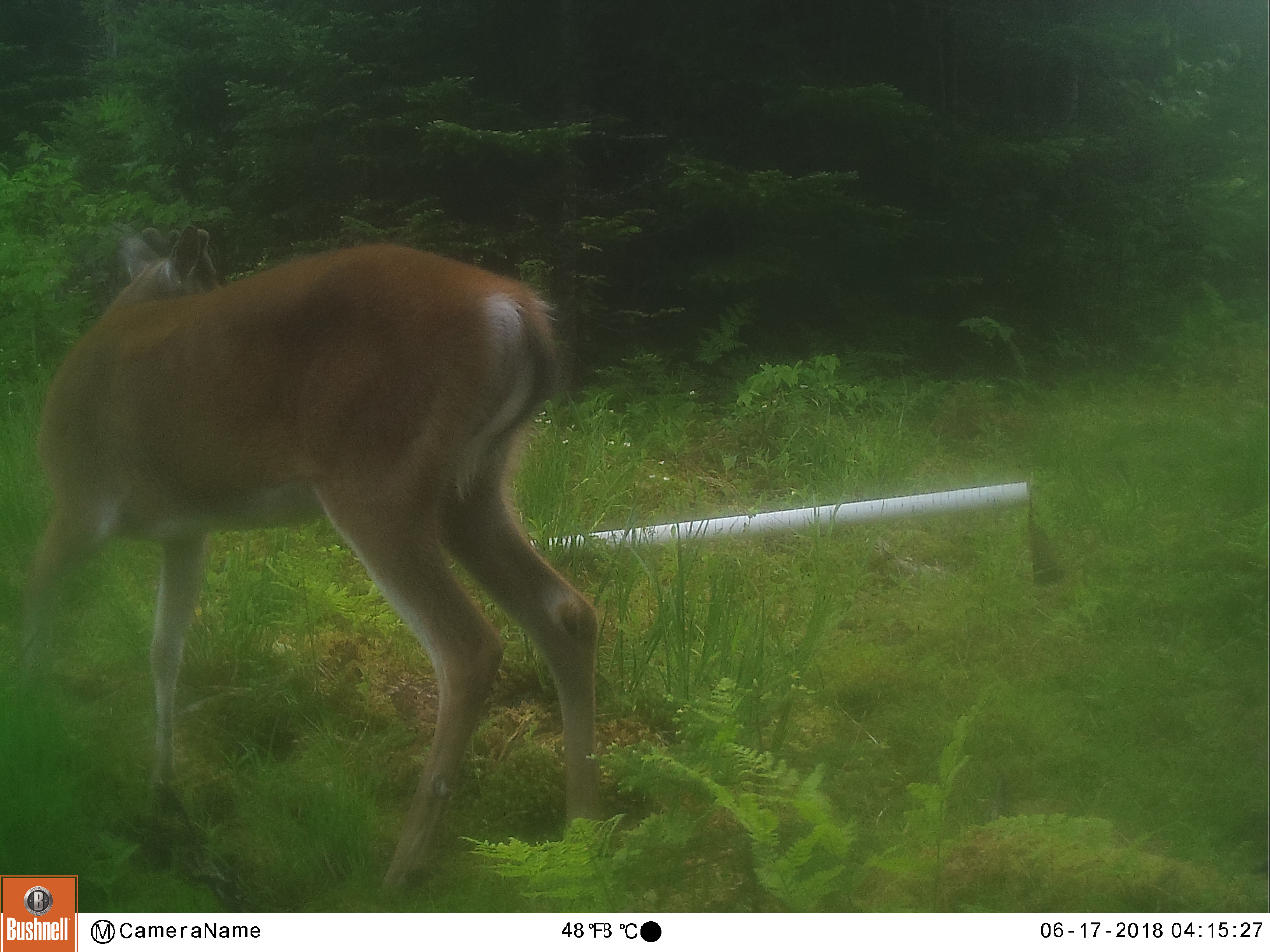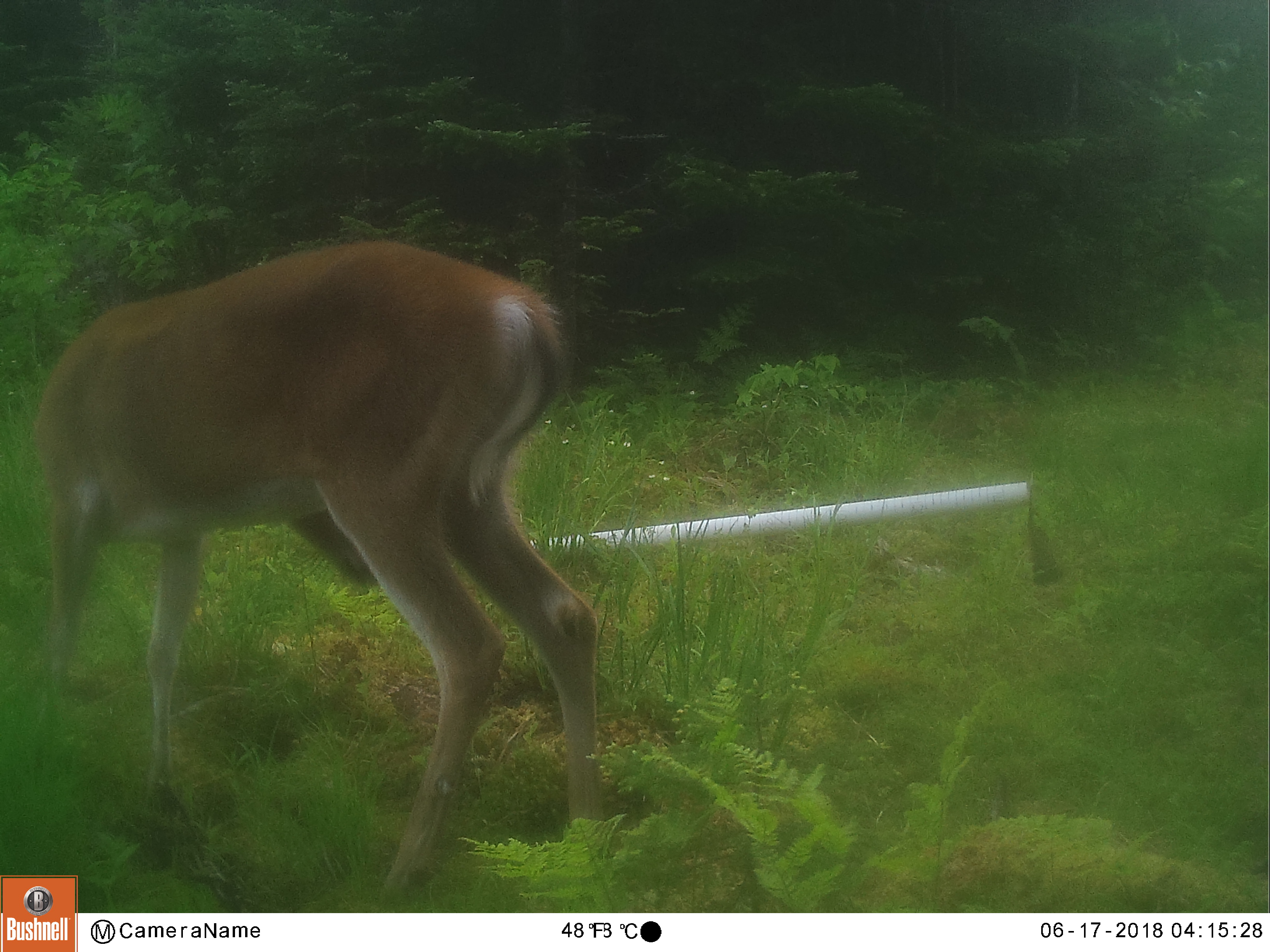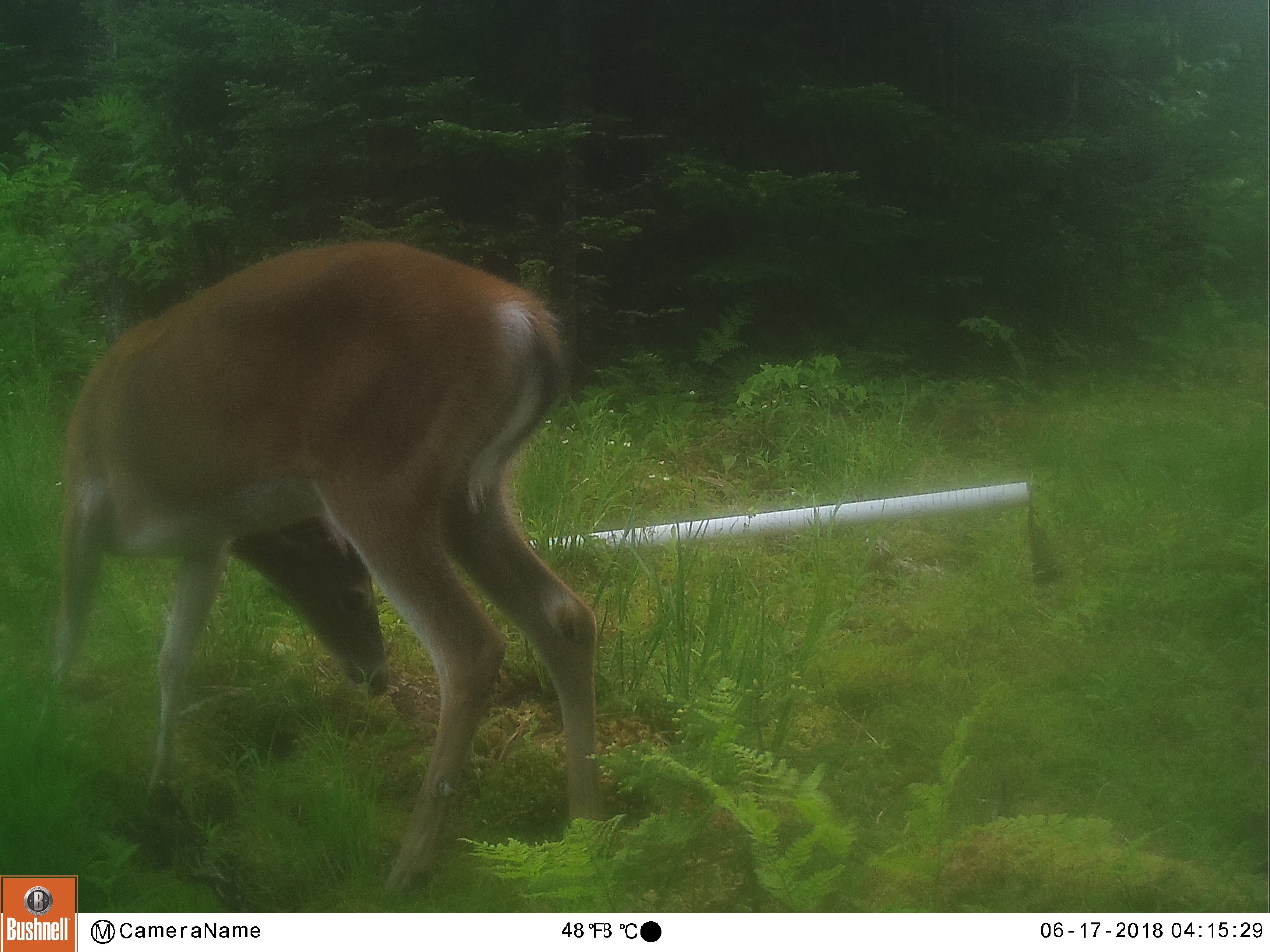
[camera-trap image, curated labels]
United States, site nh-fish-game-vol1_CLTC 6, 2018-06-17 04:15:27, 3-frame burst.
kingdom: Animalia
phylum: Chordata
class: Mammalia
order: Artiodactyla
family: Cervidae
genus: Odocoileus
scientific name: Odocoileus virginianus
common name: white-tailed deer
White-tailed deer (Odocoileus virginianus).